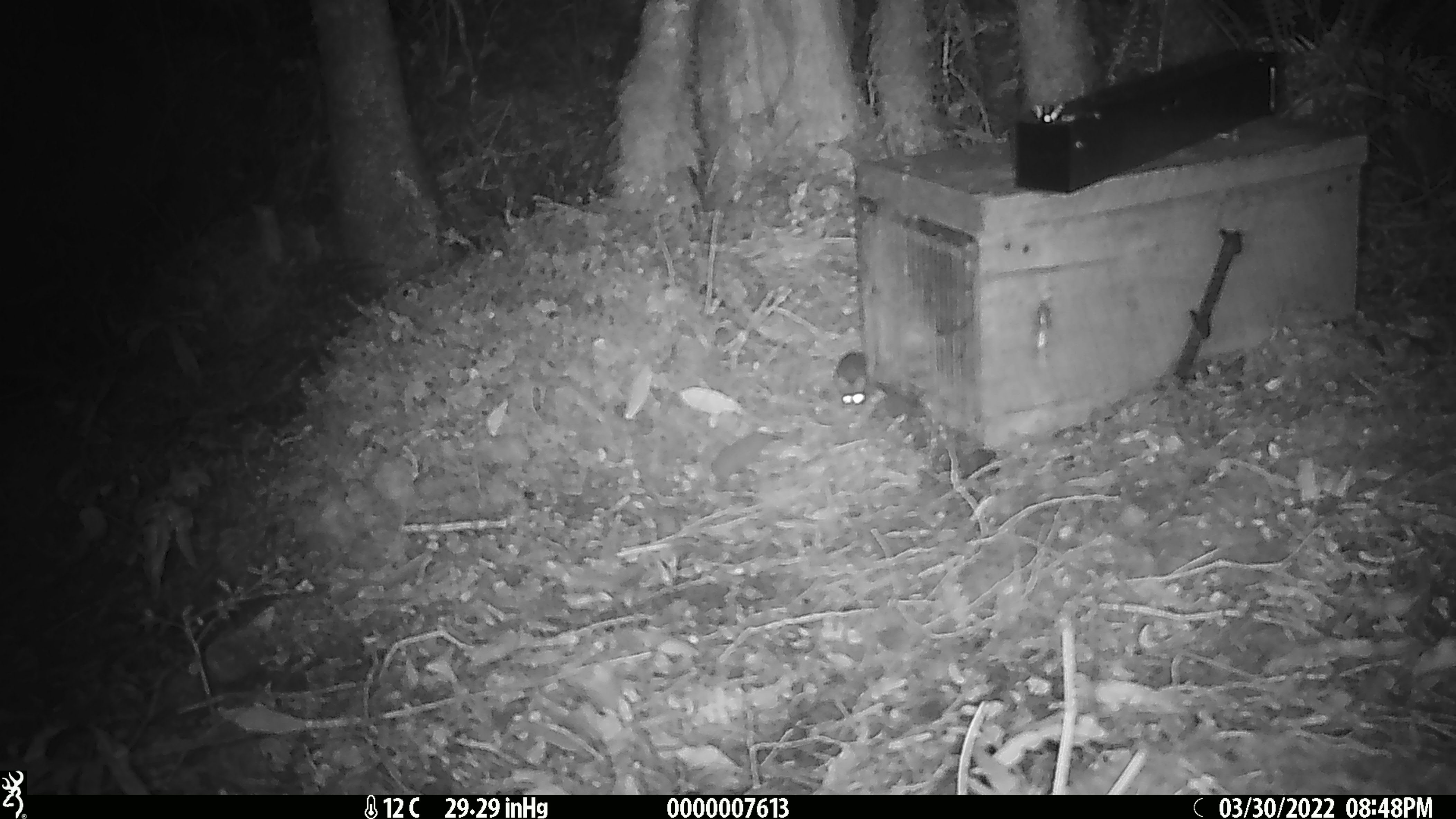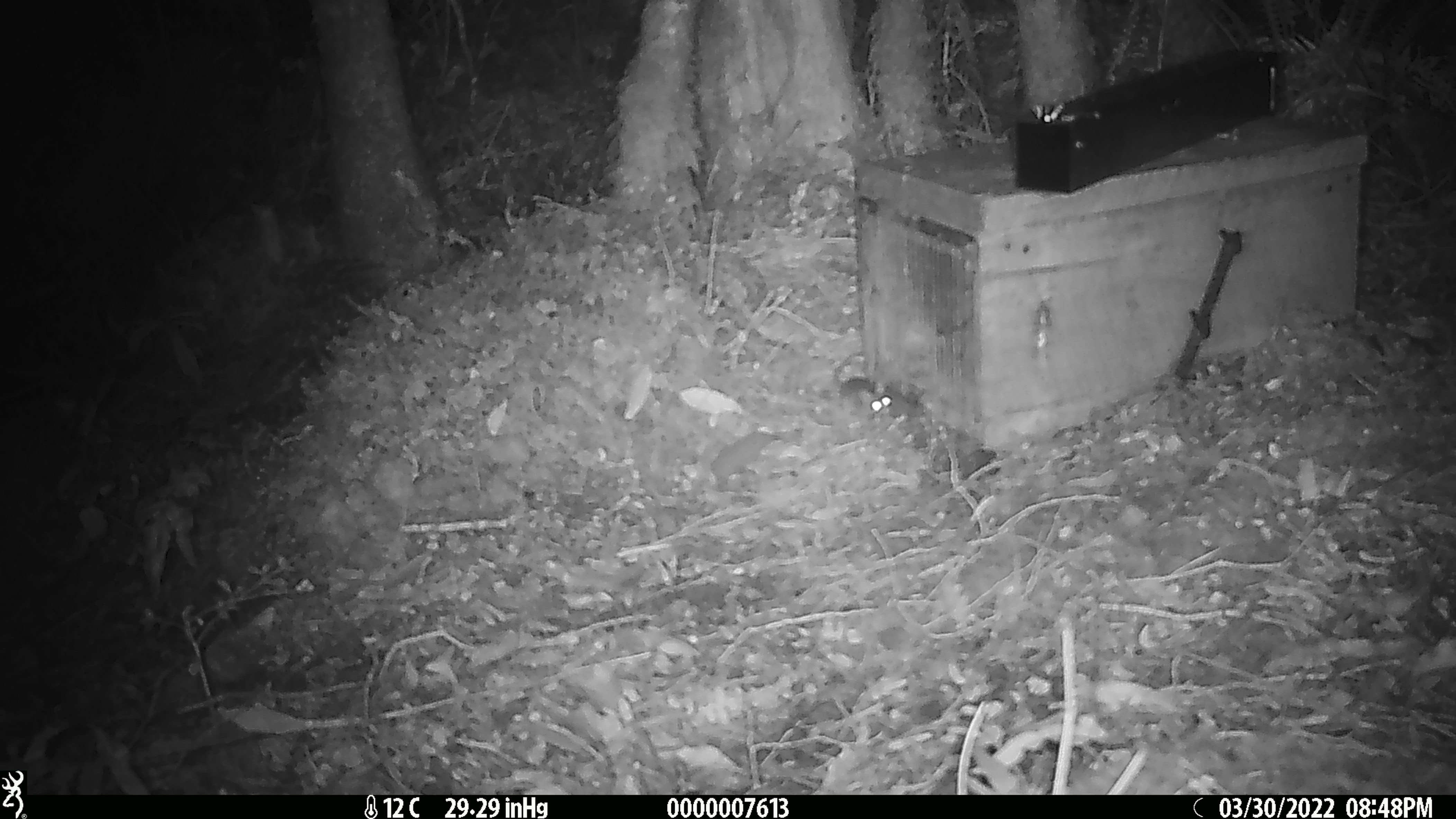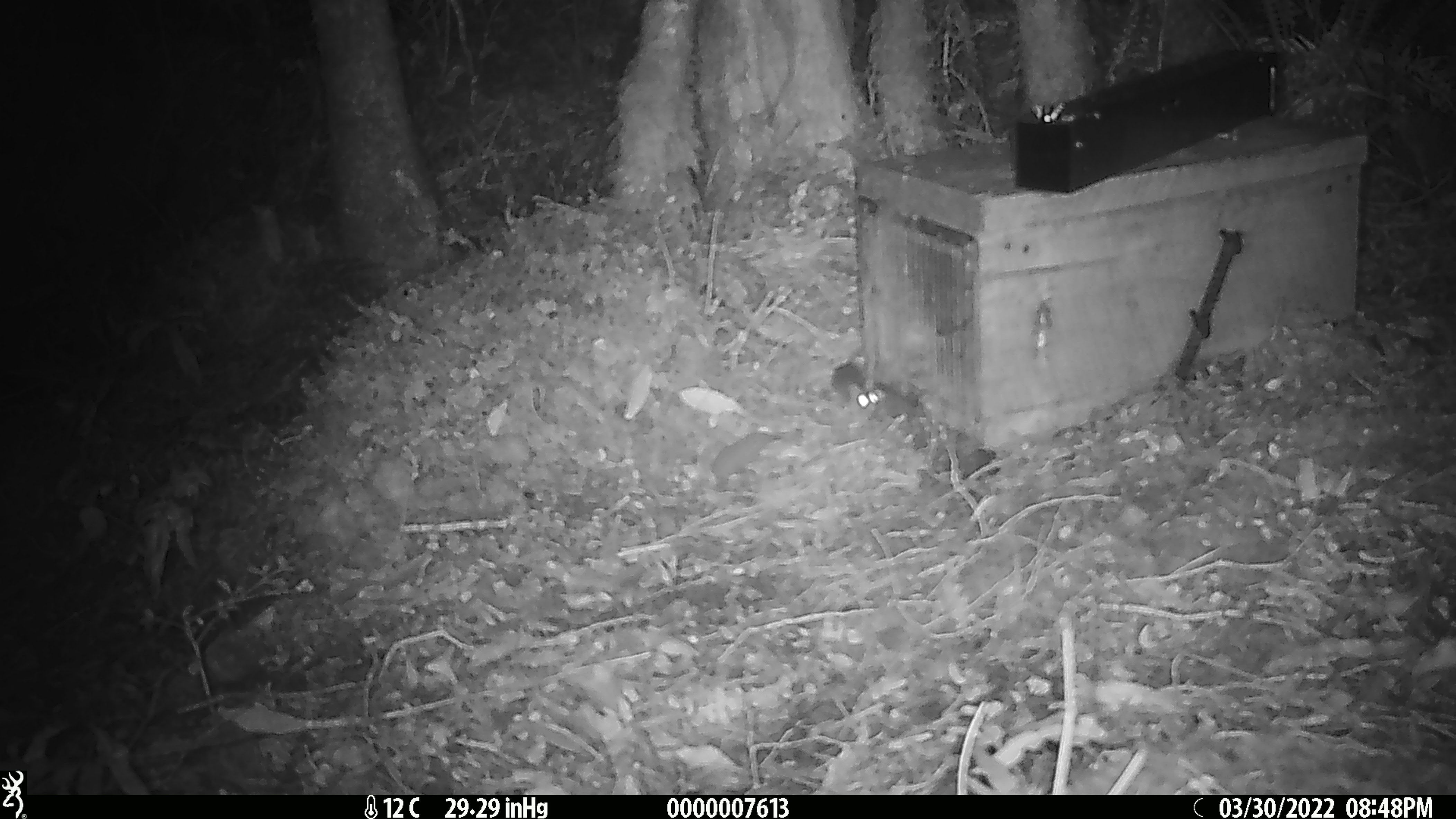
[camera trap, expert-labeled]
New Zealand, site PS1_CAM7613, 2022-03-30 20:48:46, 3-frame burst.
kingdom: Animalia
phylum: Chordata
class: Mammalia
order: Rodentia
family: Muridae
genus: Mus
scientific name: Mus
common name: mouse